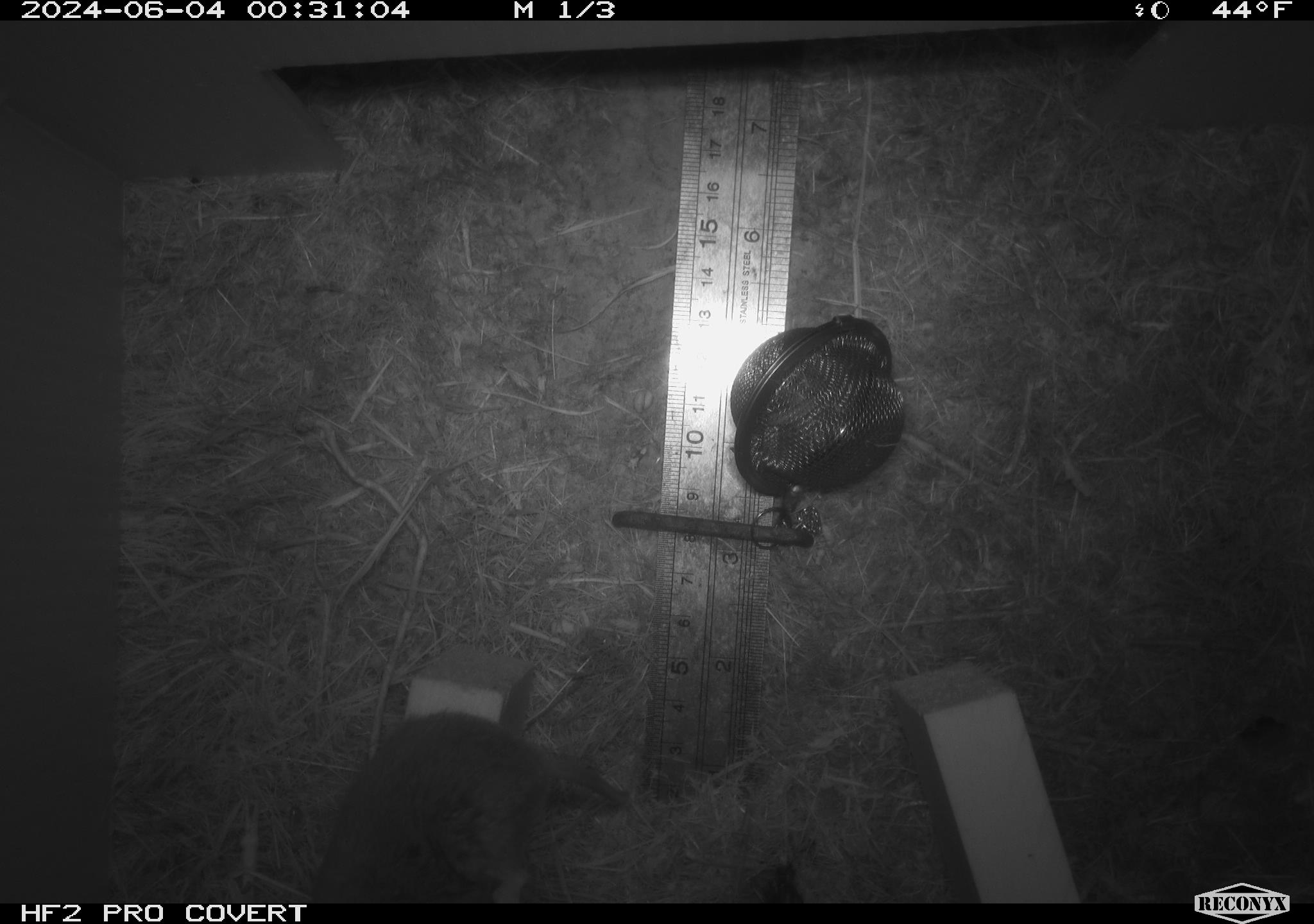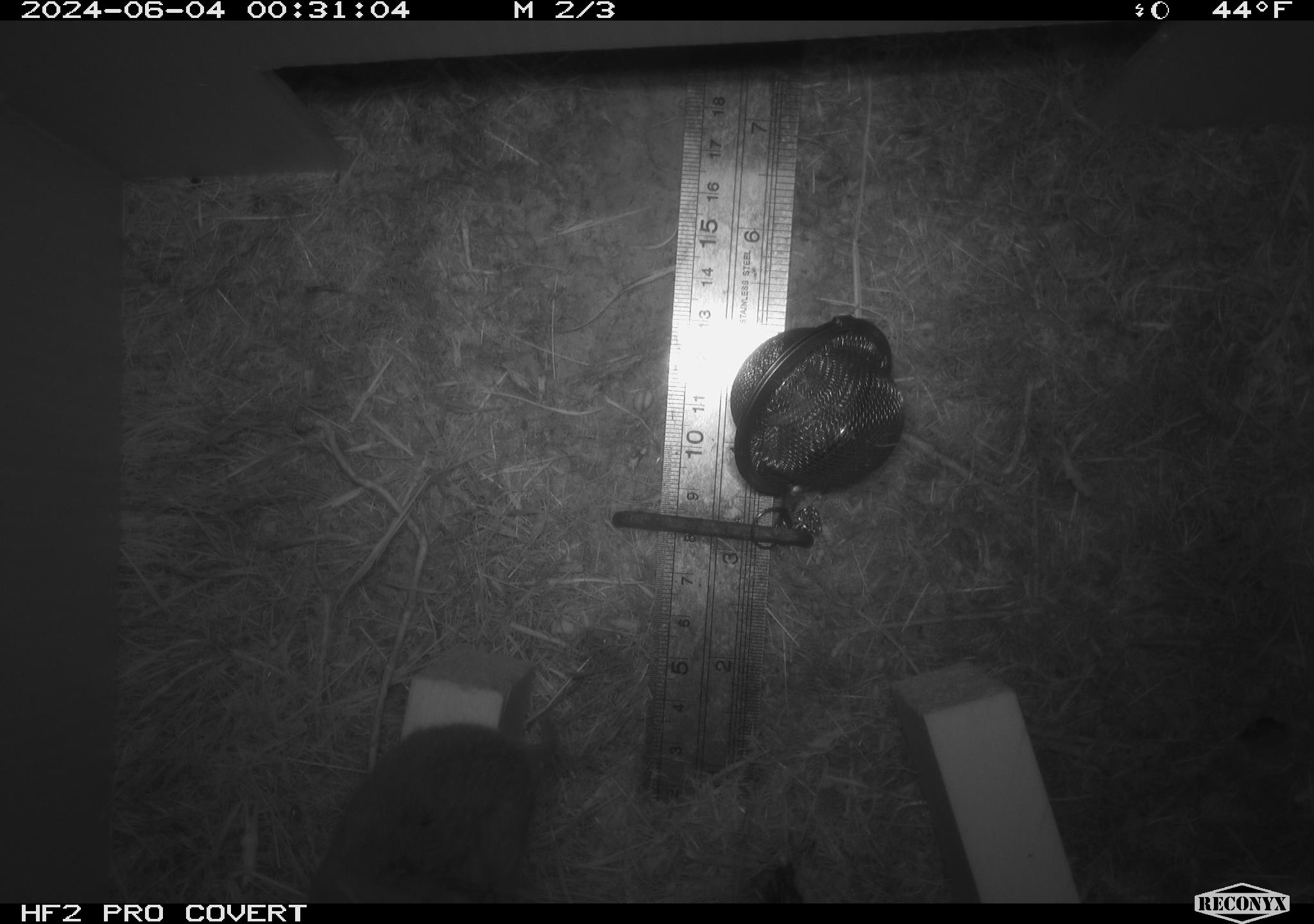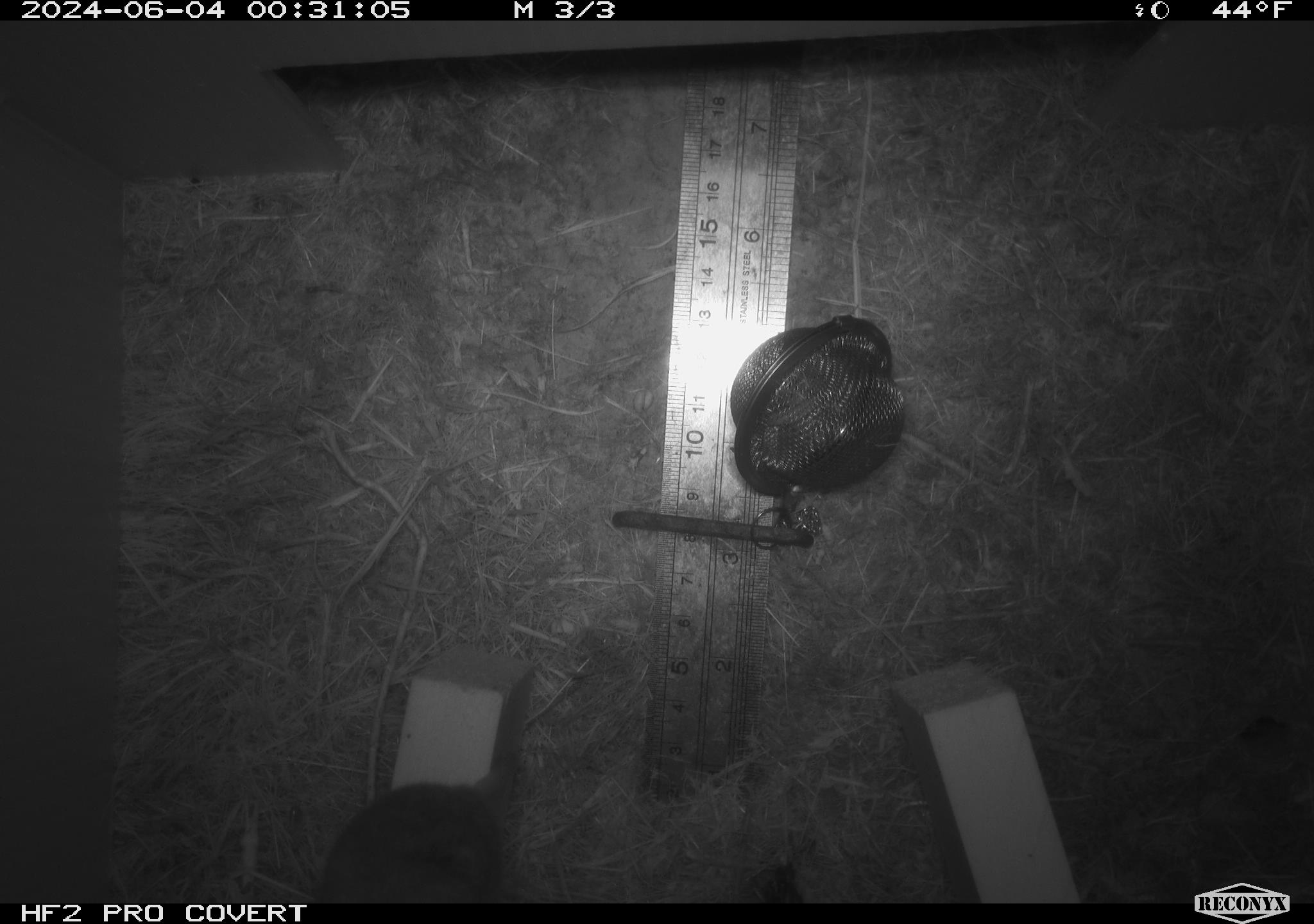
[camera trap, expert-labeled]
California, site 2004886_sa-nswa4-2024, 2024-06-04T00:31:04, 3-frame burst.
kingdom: Animalia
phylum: Chordata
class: Mammalia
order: Rodentia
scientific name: Rodentia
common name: mouse species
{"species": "mouse species (Rodentia)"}